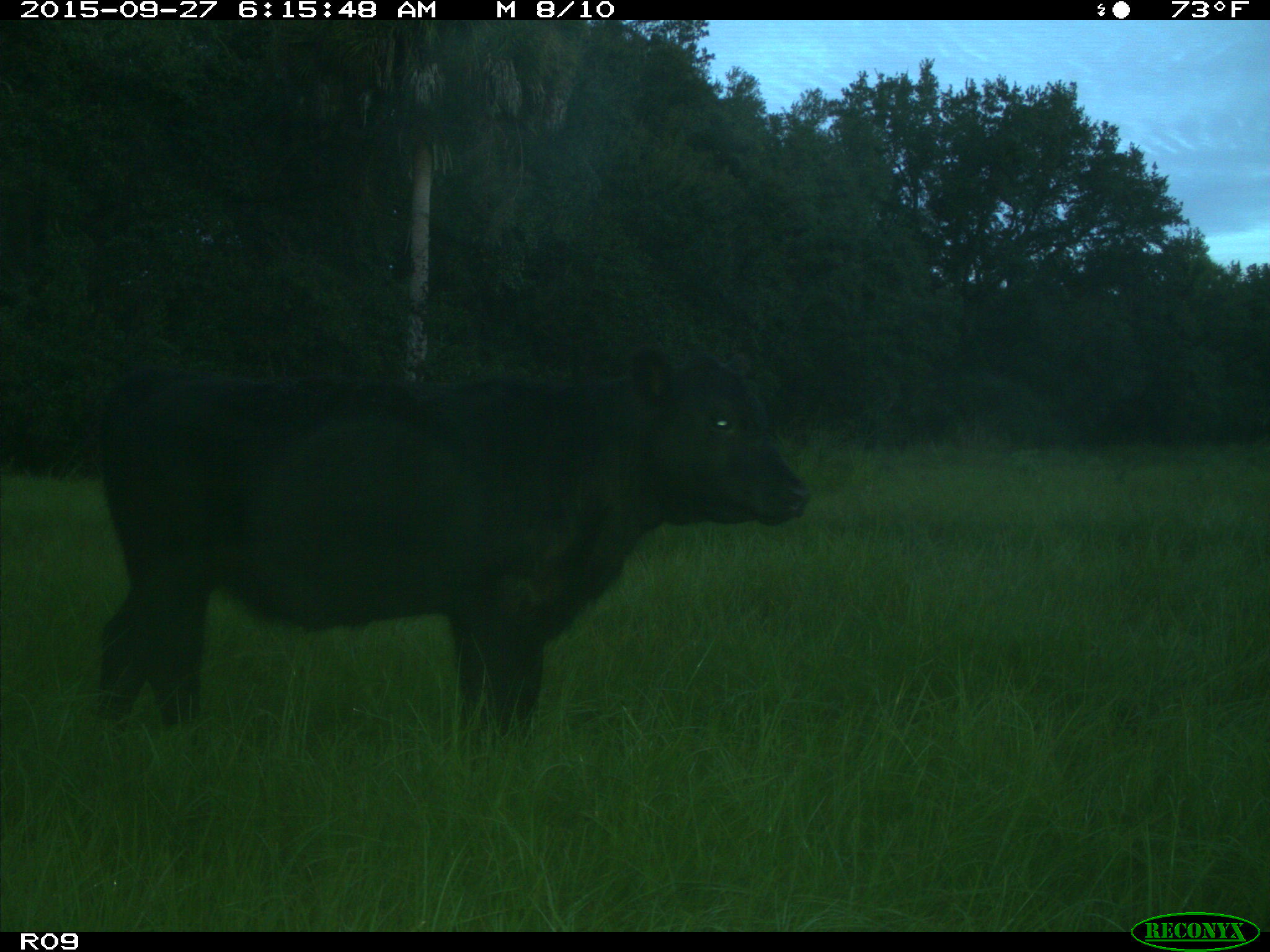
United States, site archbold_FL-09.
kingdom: Animalia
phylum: Chordata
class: Mammalia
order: Artiodactyla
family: Bovidae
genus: Bos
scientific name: Bos taurus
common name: domestic cow